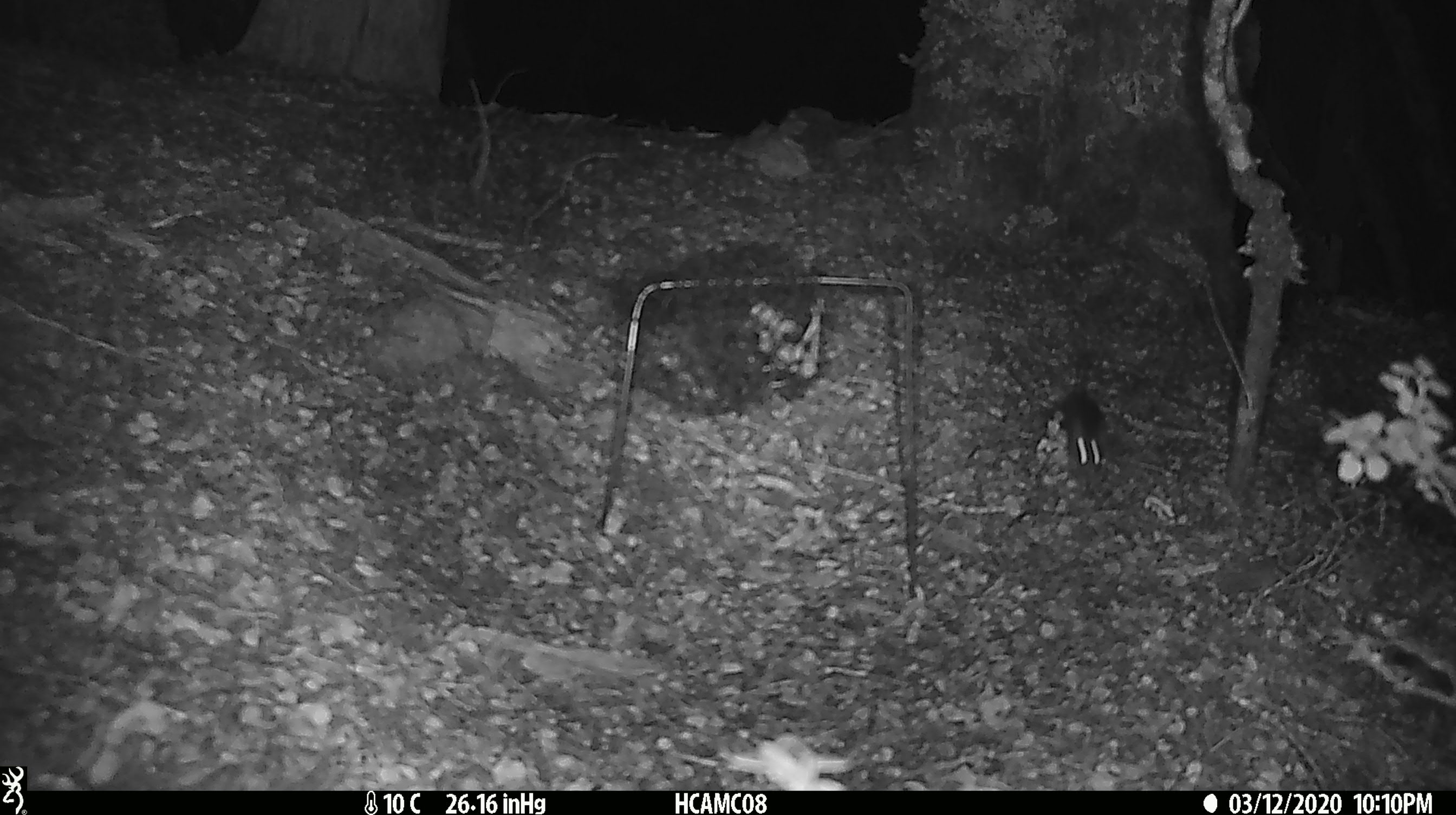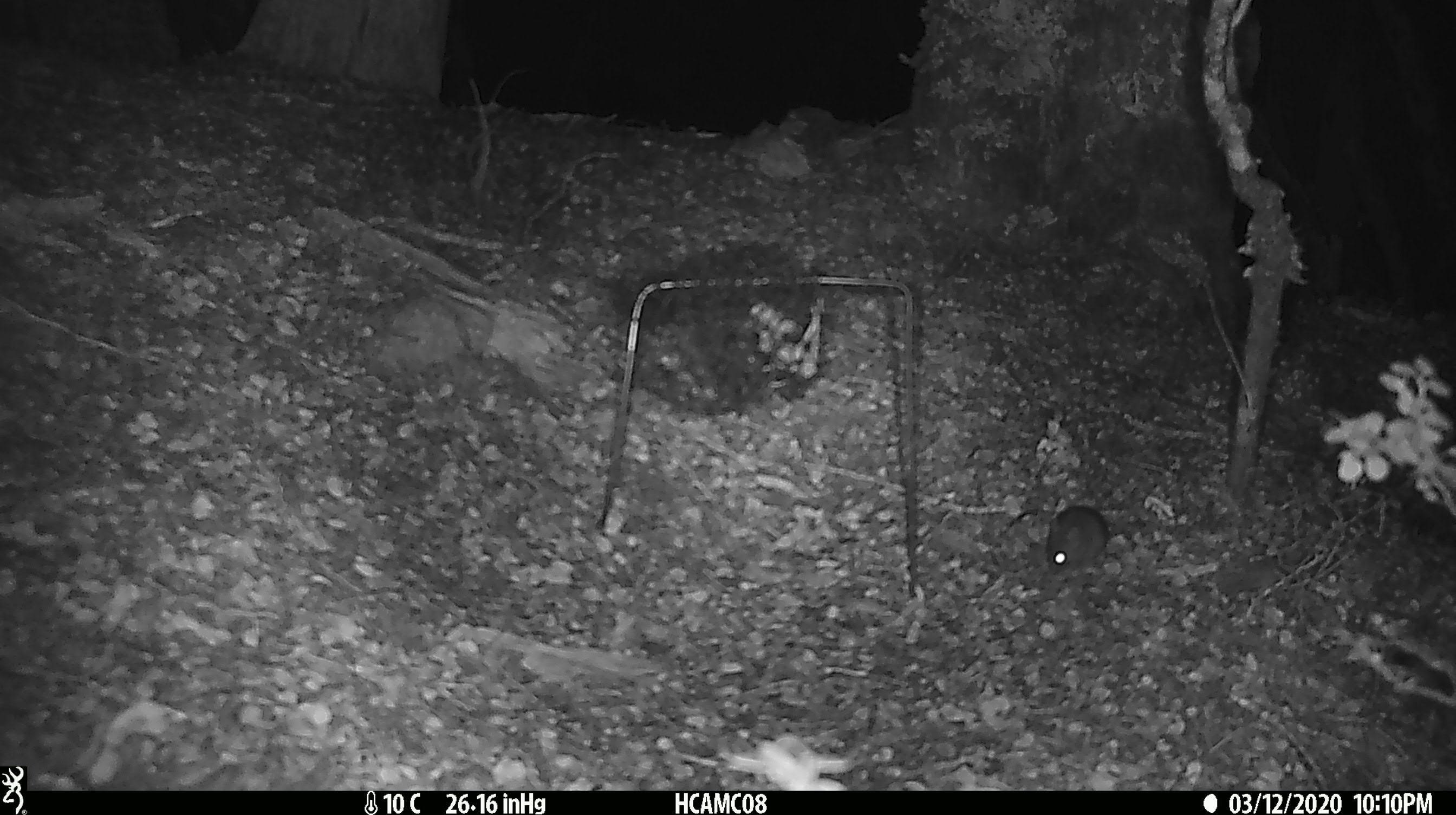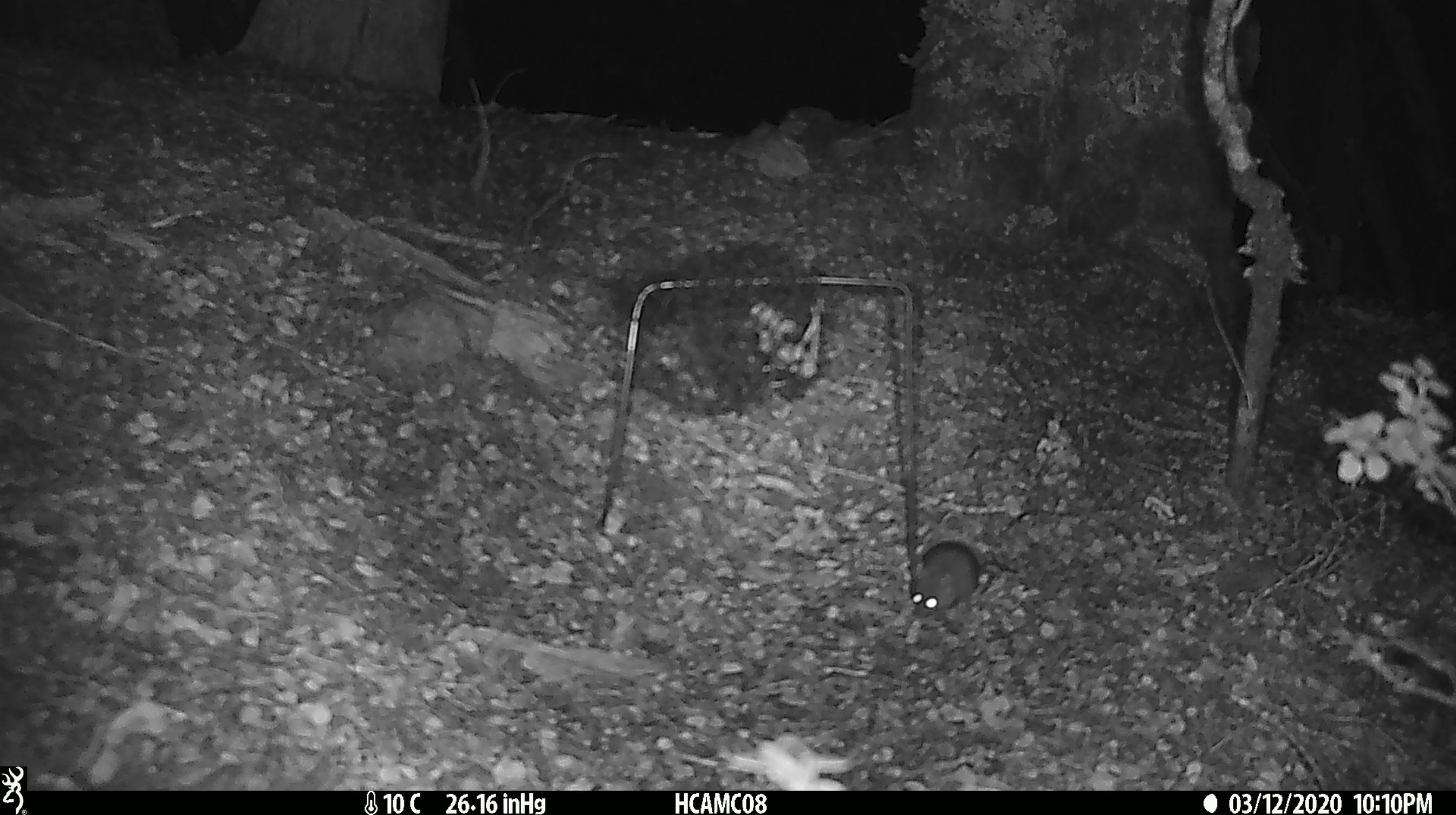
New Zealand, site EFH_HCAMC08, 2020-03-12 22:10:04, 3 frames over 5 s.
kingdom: Animalia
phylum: Chordata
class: Mammalia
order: Rodentia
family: Muridae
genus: Mus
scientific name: Mus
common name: mouse